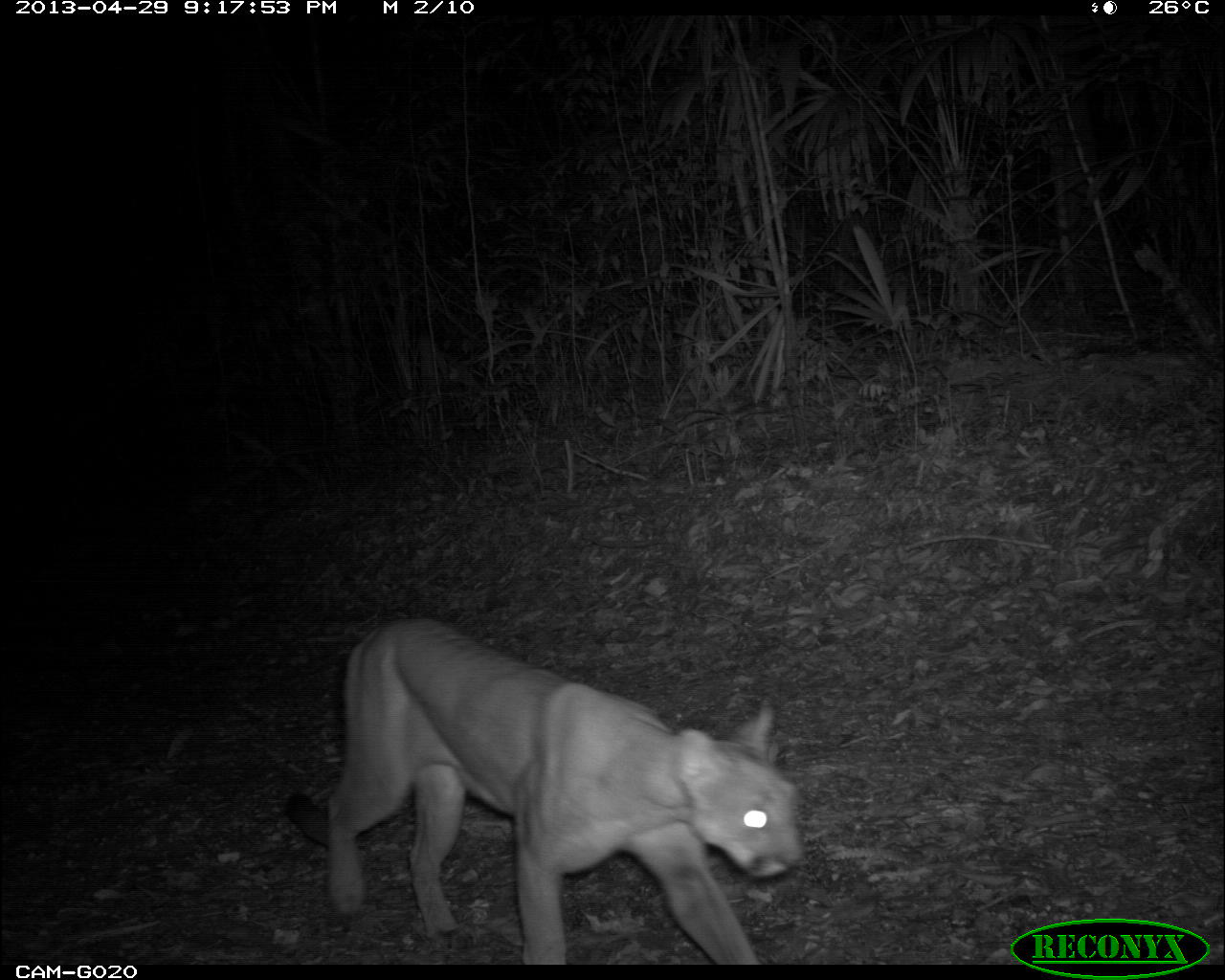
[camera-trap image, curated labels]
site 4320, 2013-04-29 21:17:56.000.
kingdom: Animalia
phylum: Chordata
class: Mammalia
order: Carnivora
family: Felidae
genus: Puma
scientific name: Puma concolor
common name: mountain lion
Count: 1.